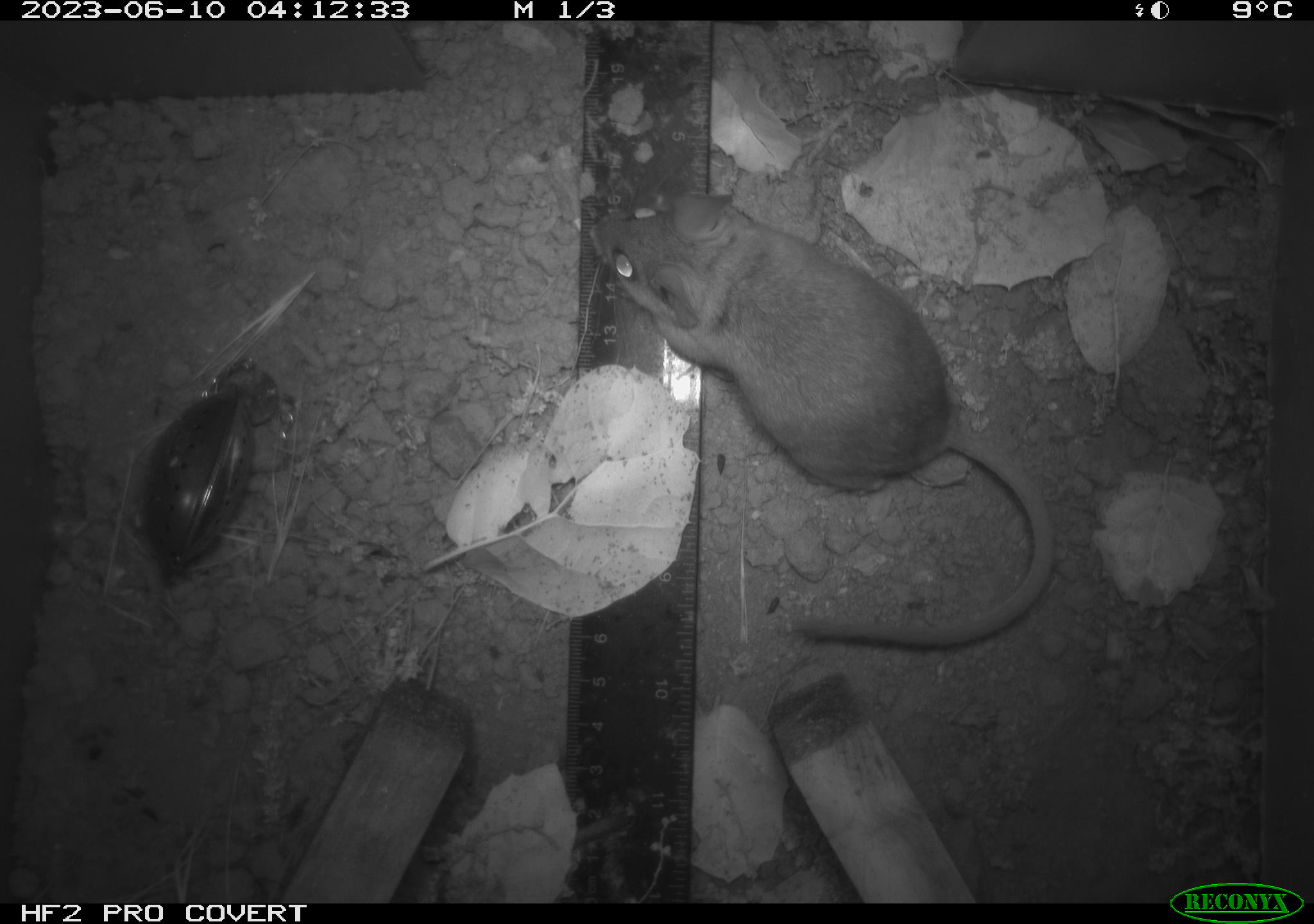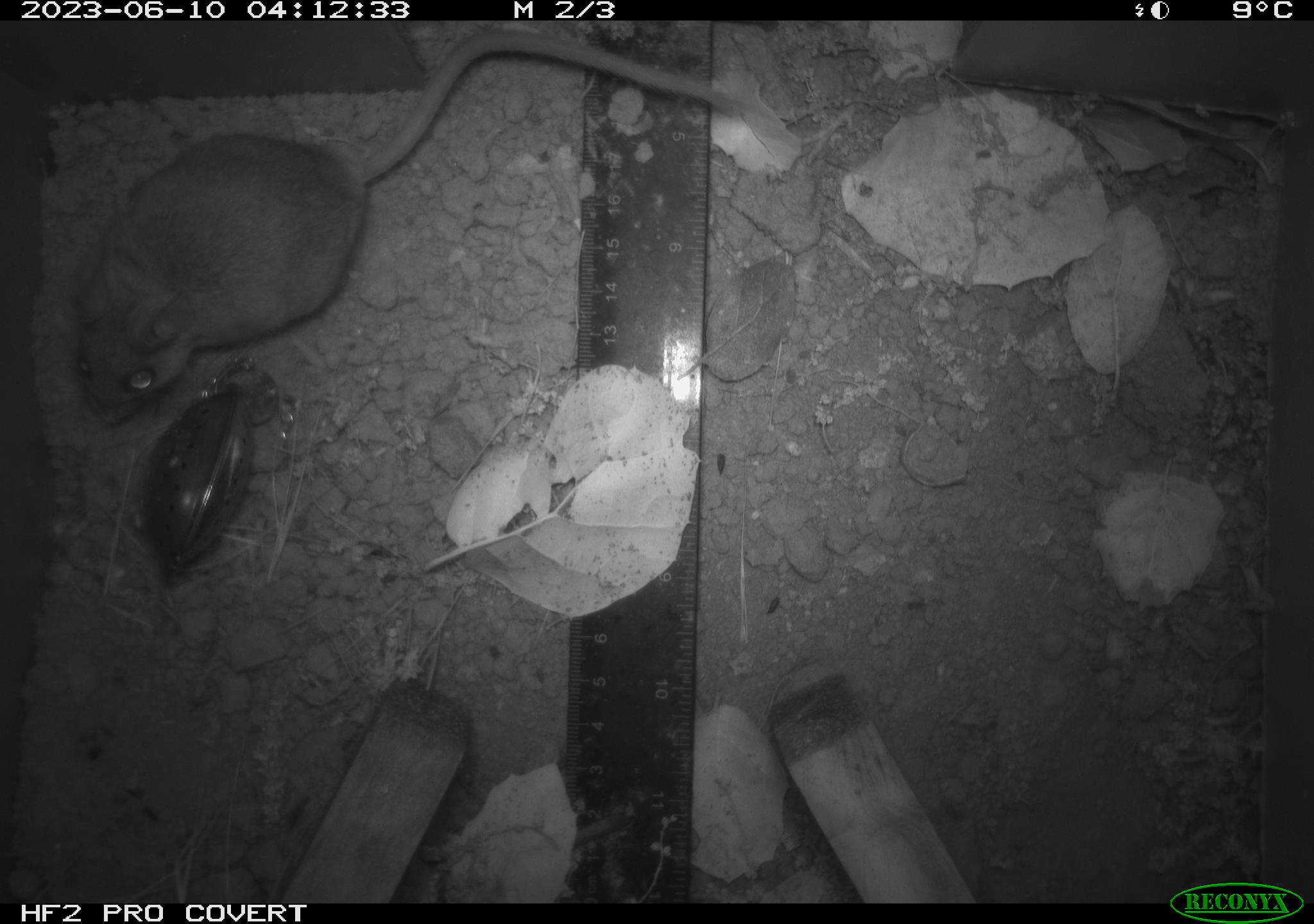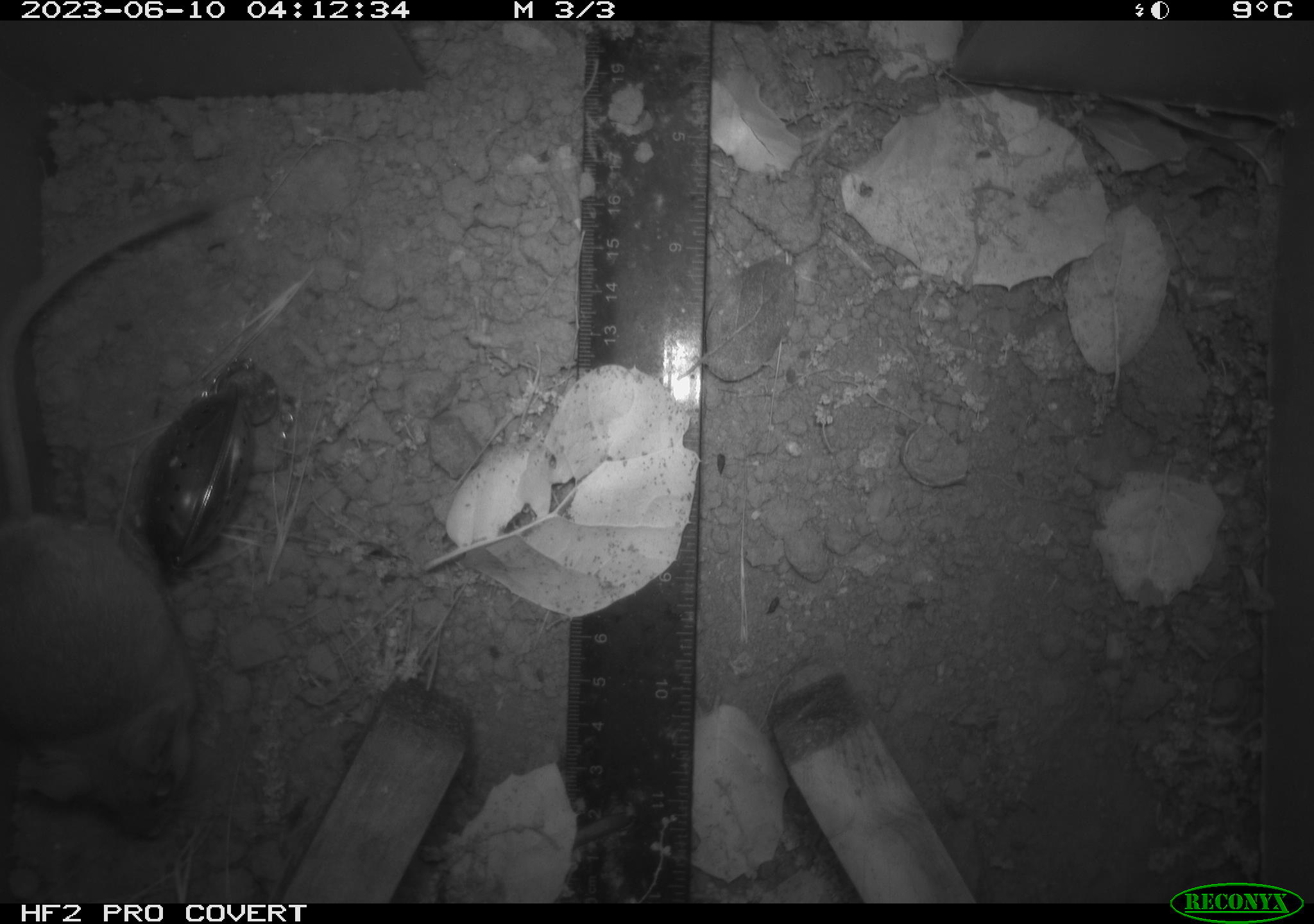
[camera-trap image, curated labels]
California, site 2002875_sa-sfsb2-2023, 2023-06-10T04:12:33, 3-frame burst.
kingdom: Animalia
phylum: Chordata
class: Mammalia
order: Rodentia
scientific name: Rodentia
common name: mouse species